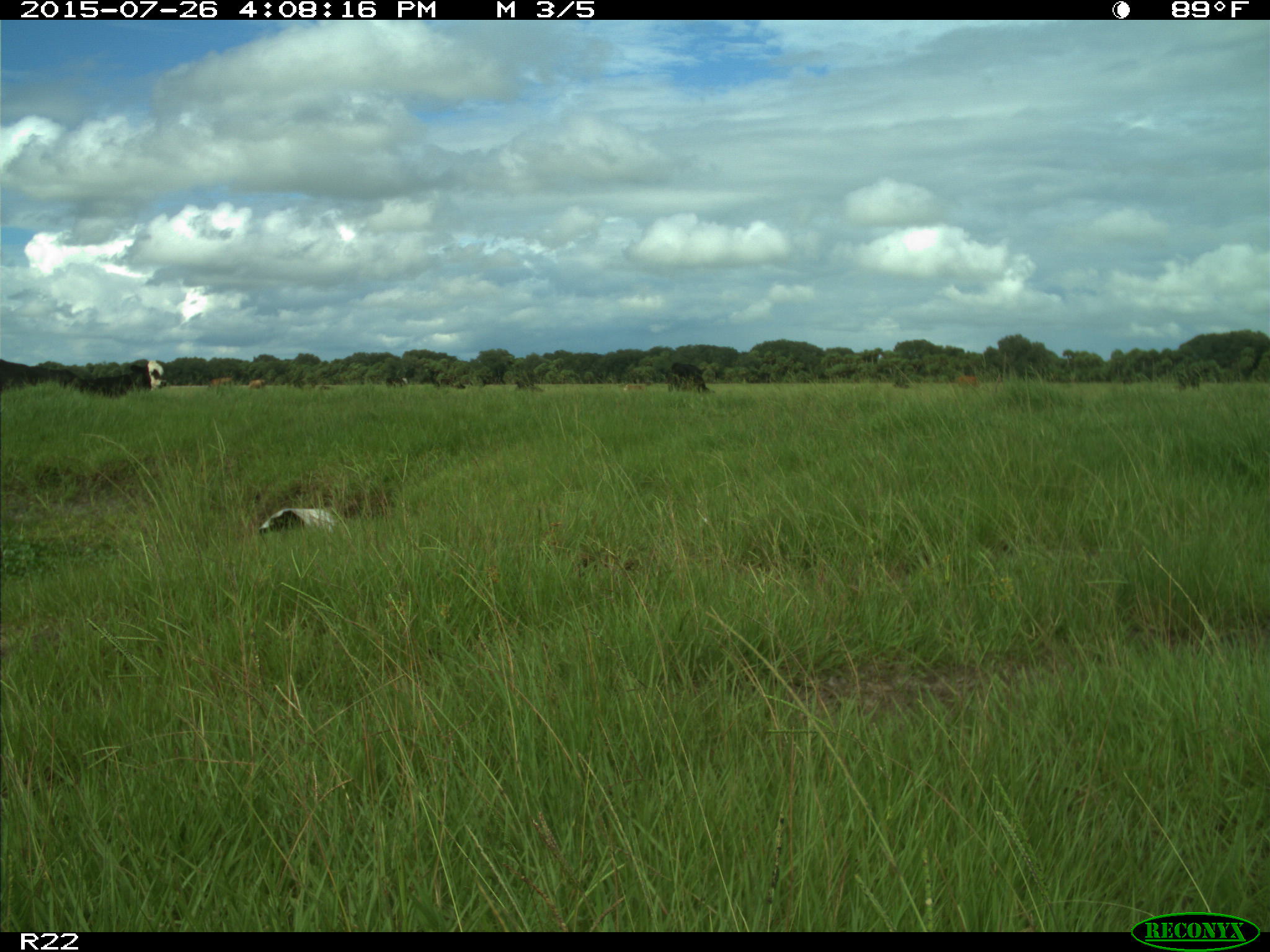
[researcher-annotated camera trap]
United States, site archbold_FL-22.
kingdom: Animalia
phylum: Chordata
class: Mammalia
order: Artiodactyla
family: Bovidae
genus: Bos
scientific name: Bos taurus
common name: domestic cow